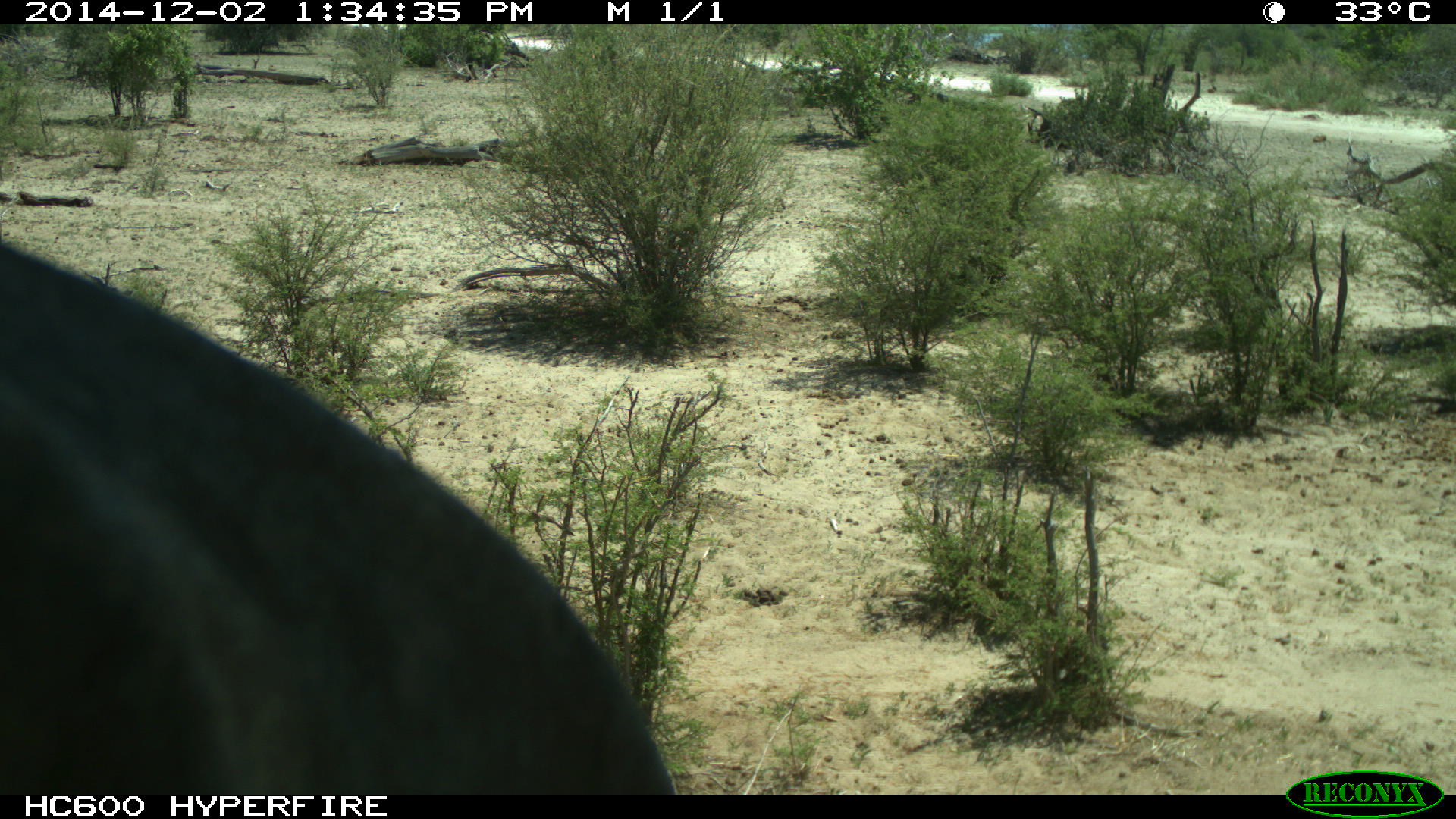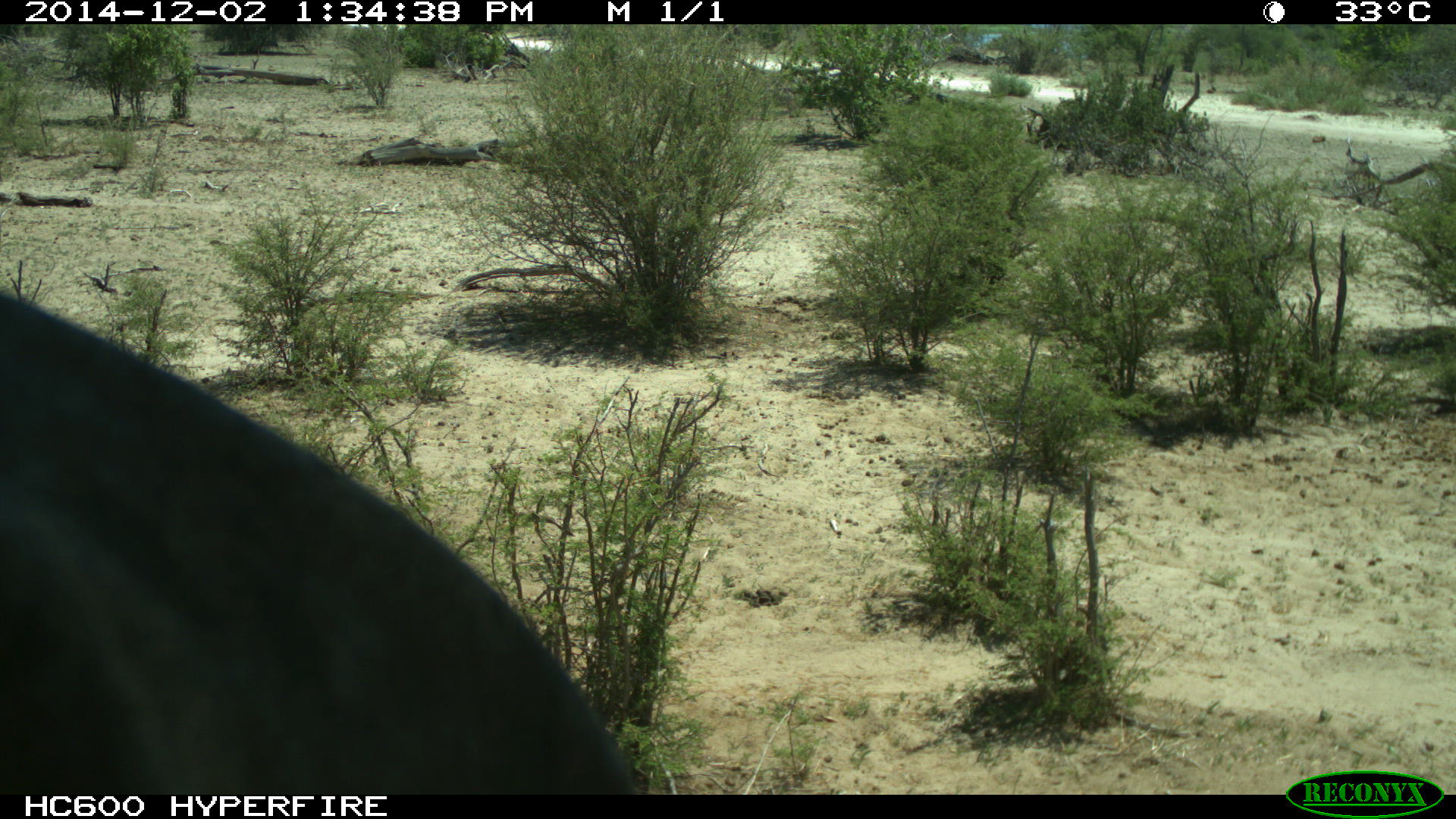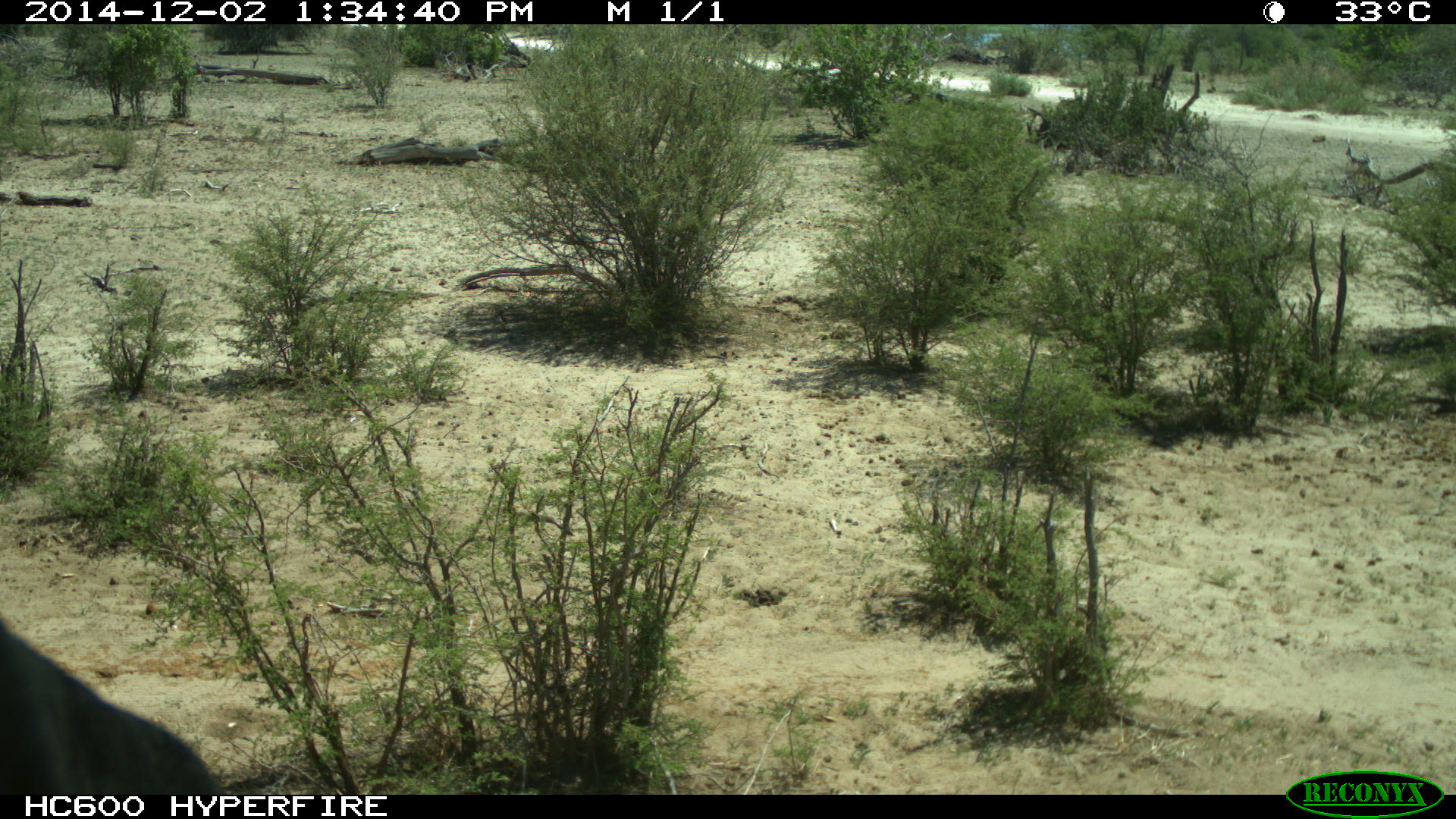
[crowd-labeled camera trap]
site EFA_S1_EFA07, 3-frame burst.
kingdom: Animalia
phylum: Chordata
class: Mammalia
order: Proboscidea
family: Elephantidae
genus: Loxodonta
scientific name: Loxodonta africana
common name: african bush elephant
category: elephant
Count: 1.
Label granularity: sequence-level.